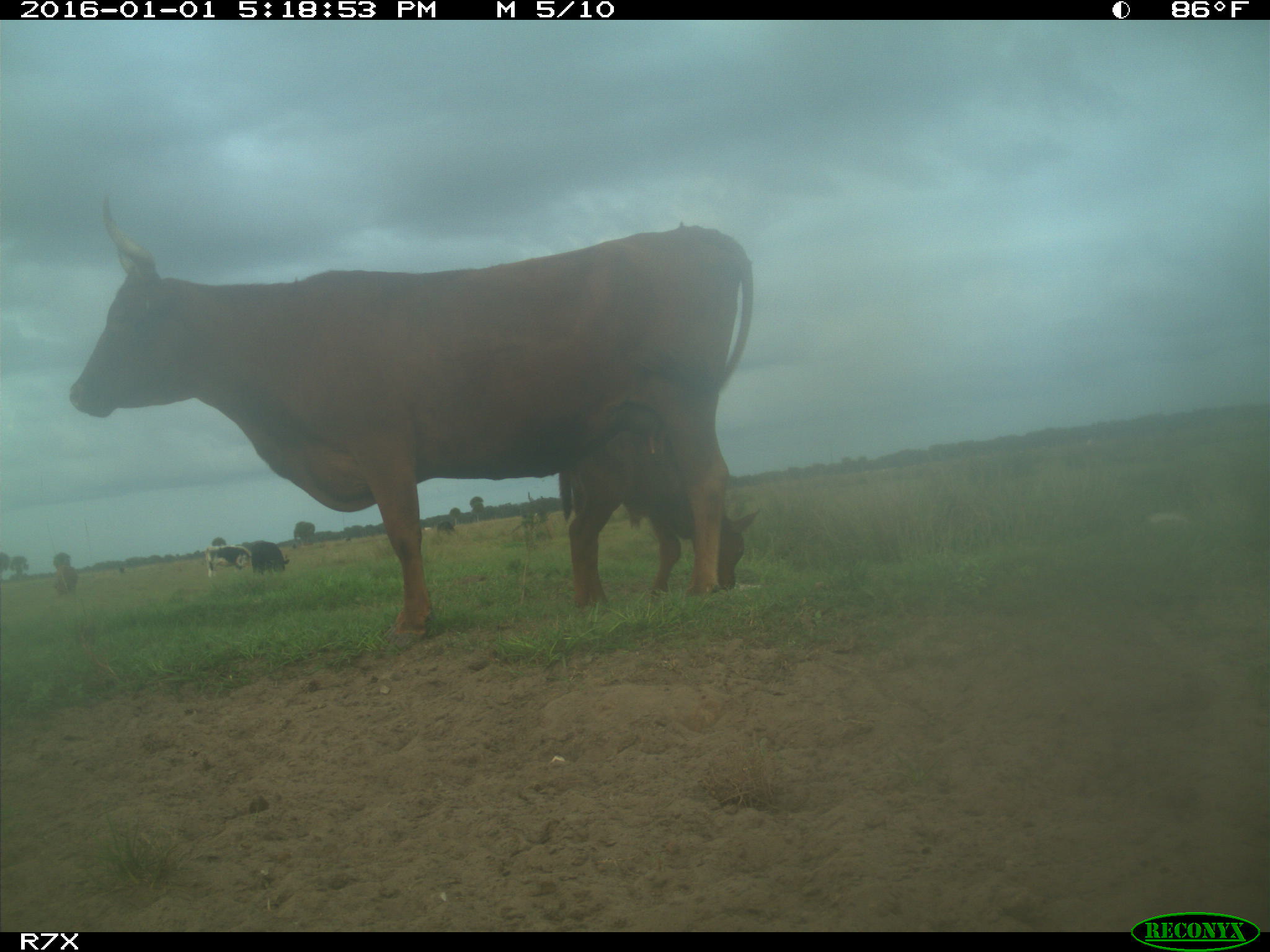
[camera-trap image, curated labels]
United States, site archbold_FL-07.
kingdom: Animalia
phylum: Chordata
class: Mammalia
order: Artiodactyla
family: Bovidae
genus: Bos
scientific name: Bos taurus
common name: domestic cow